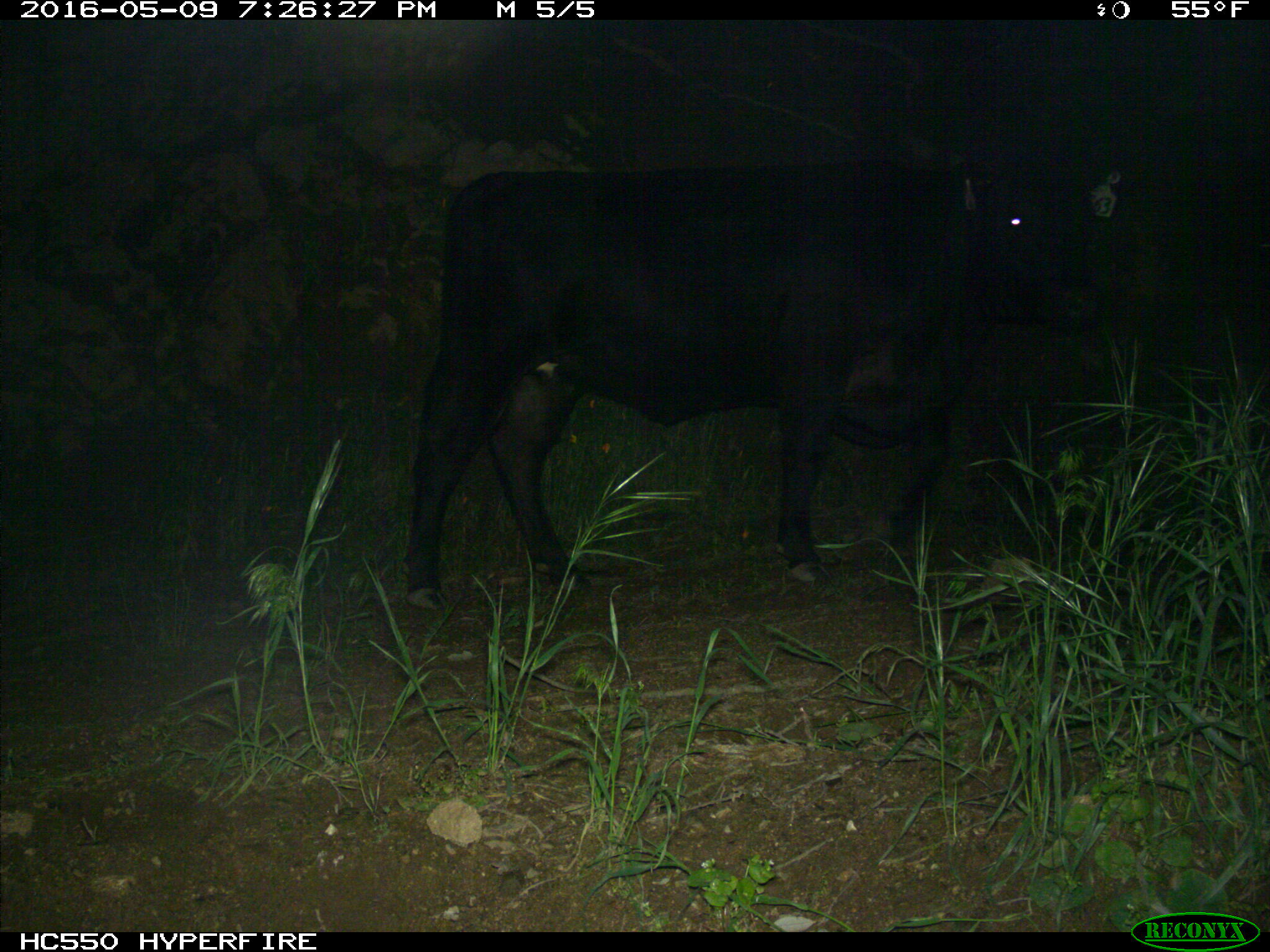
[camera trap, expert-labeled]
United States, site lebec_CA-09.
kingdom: Animalia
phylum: Chordata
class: Mammalia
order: Artiodactyla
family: Bovidae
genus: Bos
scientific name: Bos taurus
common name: domestic cow